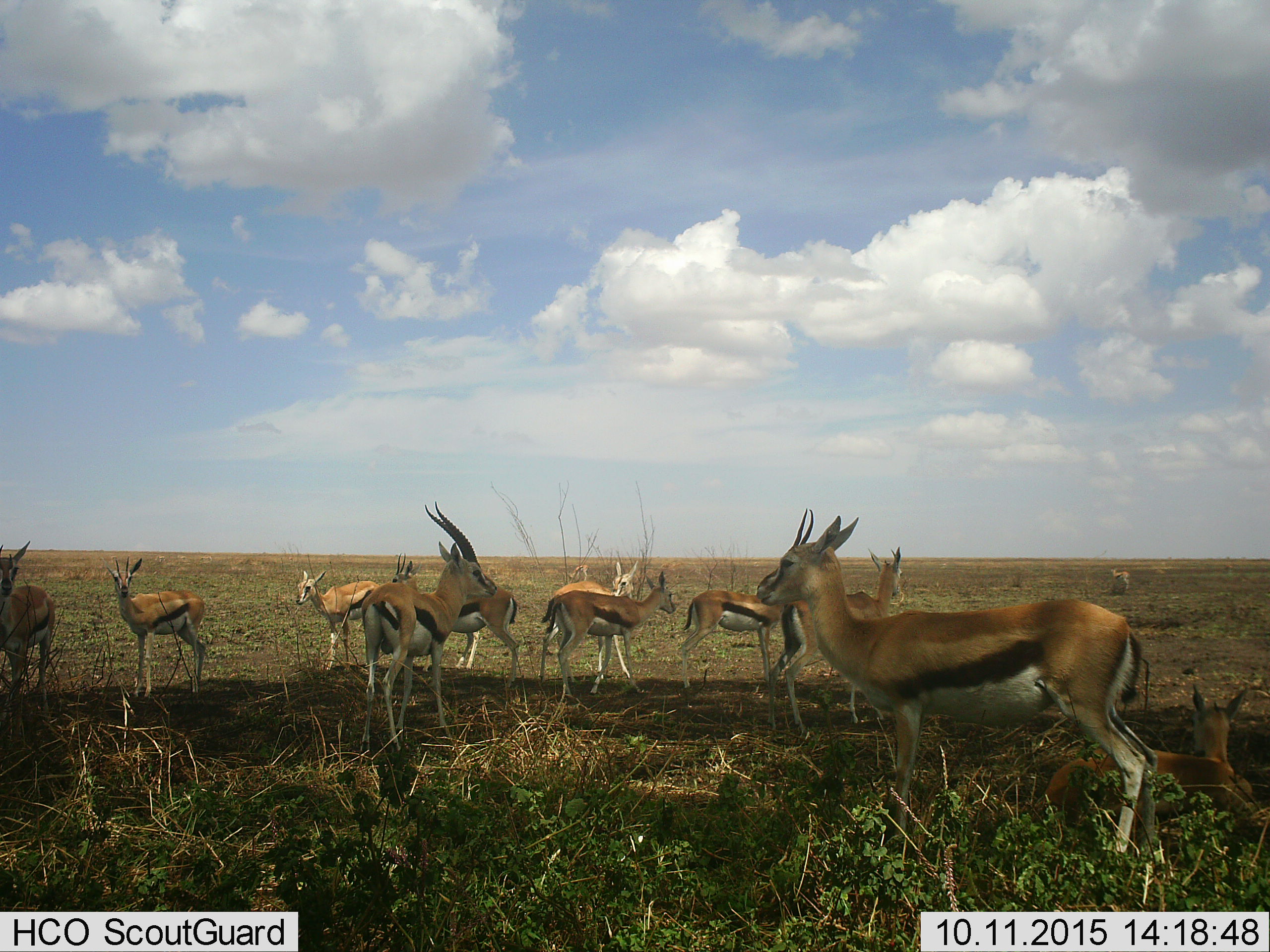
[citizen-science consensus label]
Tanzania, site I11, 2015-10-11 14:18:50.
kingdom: Animalia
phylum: Chordata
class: Mammalia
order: Artiodactyla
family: Bovidae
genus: Eudorcas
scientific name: Eudorcas thomsonii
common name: thomson's gazelle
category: gazellethomsons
Gazellethomsons (thomson's gazelle) (Eudorcas thomsonii), count 11-50. Behavior (volunteer vote fractions): standing 100%, resting 80%, moving 20%, interacting 0%. Young present (vote fraction): 50%. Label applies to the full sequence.